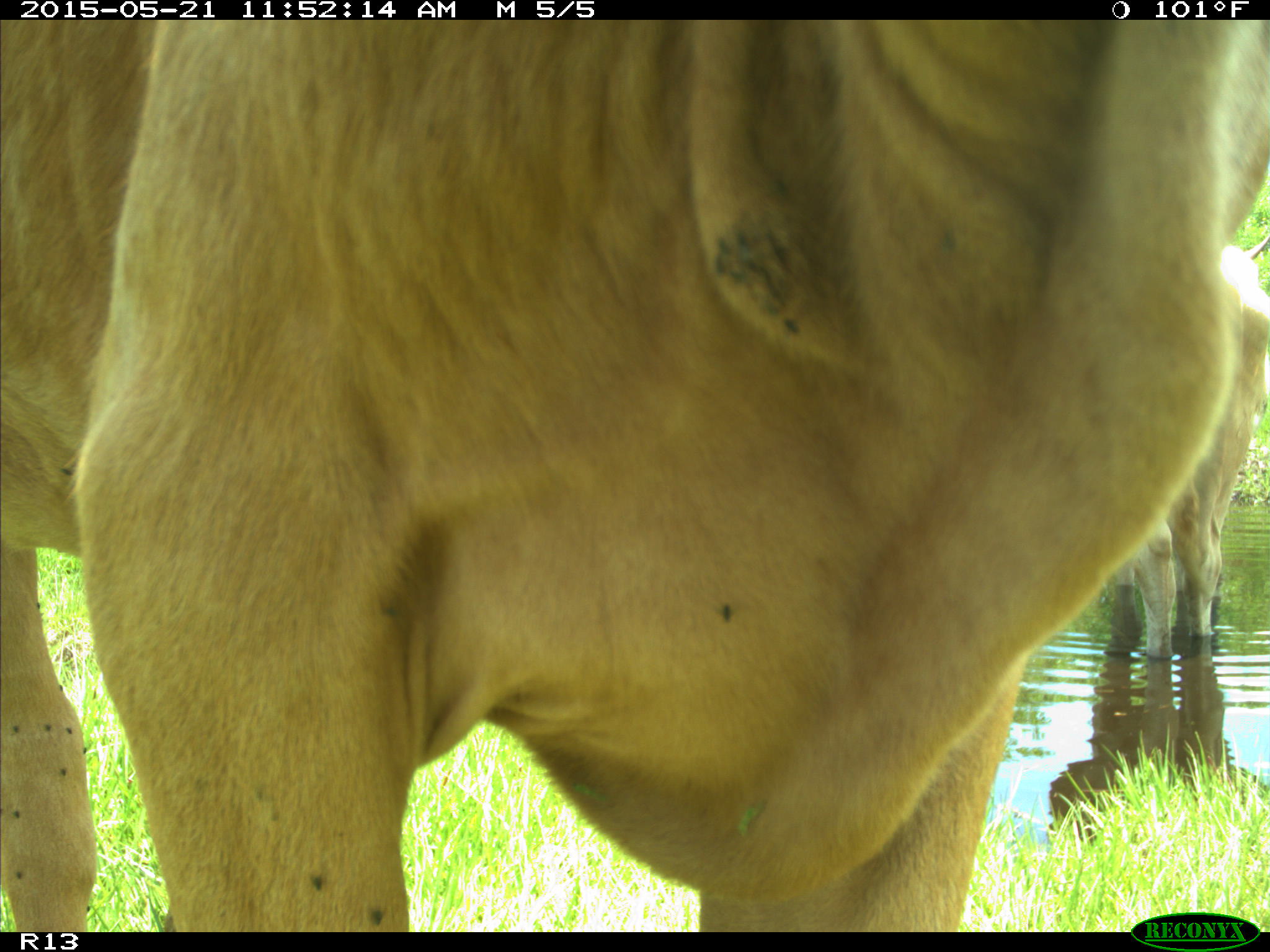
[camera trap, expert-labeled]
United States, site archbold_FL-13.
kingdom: Animalia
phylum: Chordata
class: Mammalia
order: Artiodactyla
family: Bovidae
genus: Bos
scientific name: Bos taurus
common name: domestic cow